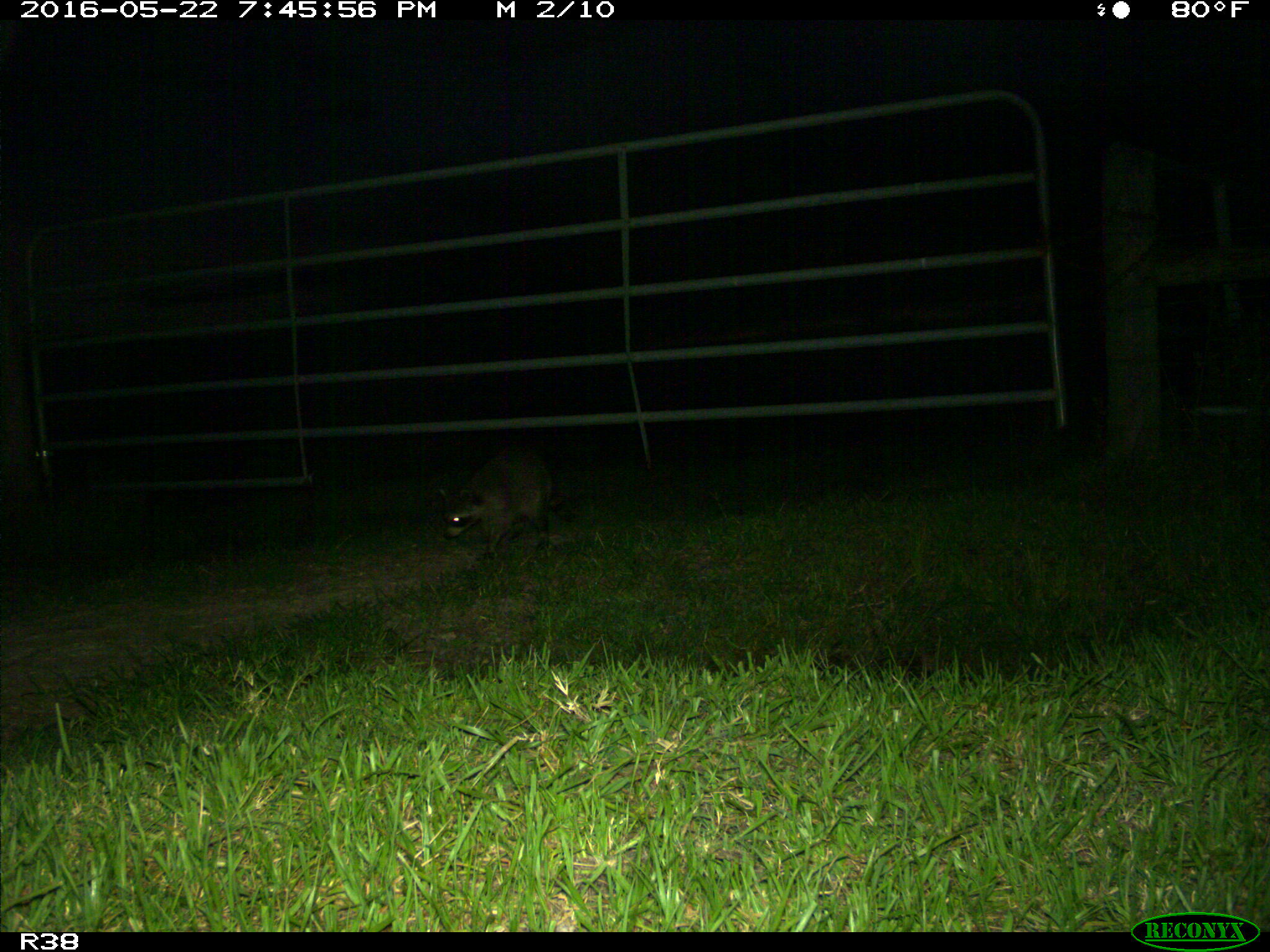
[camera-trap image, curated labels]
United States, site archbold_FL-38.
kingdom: Animalia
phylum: Chordata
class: Mammalia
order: Carnivora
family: Procyonidae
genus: Procyon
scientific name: Procyon lotor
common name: common raccoon